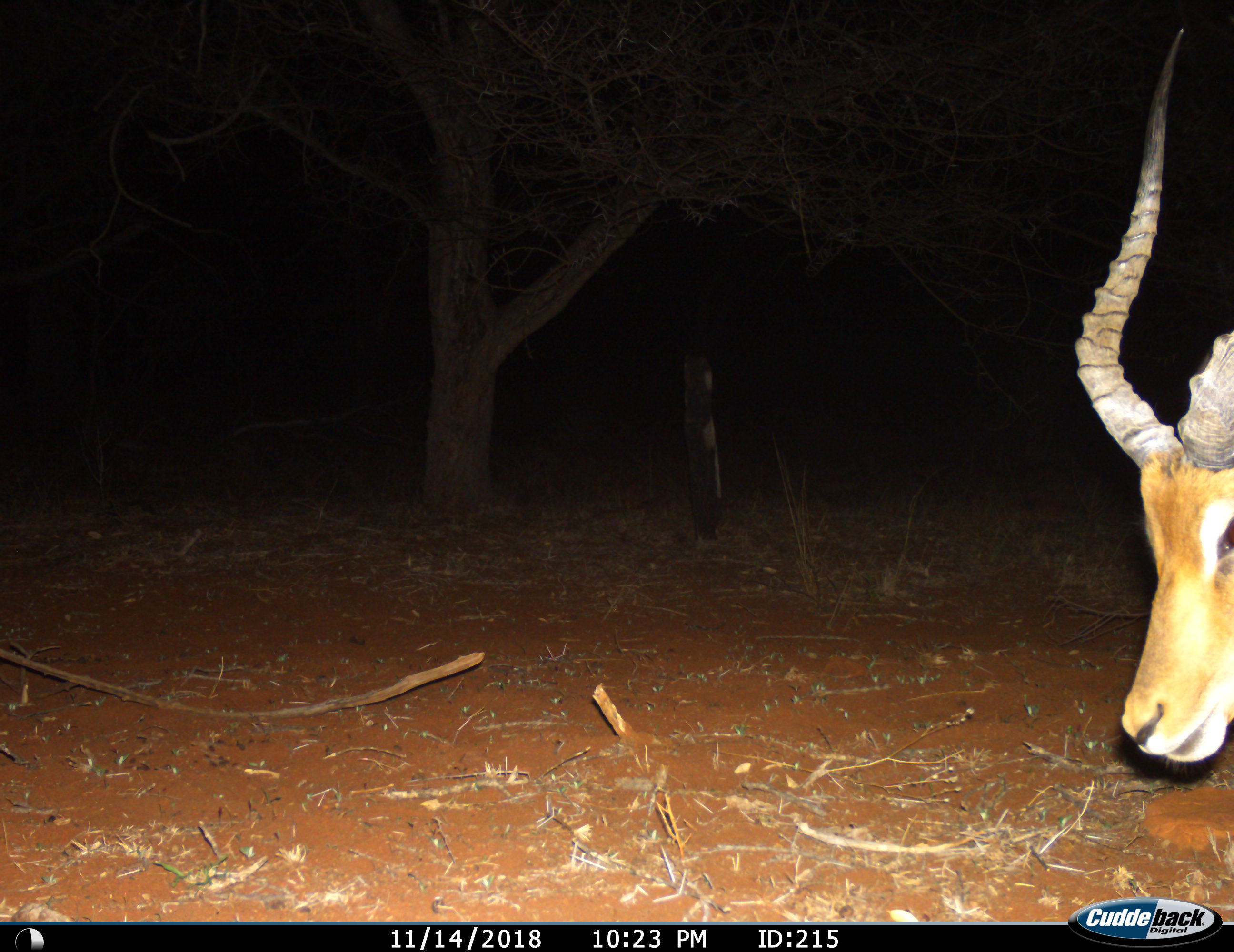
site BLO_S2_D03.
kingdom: Animalia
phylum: Chordata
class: Mammalia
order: Artiodactyla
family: Bovidae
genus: Aepyceros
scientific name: Aepyceros melampus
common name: impala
Impala (Aepyceros melampus), count 1. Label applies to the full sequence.